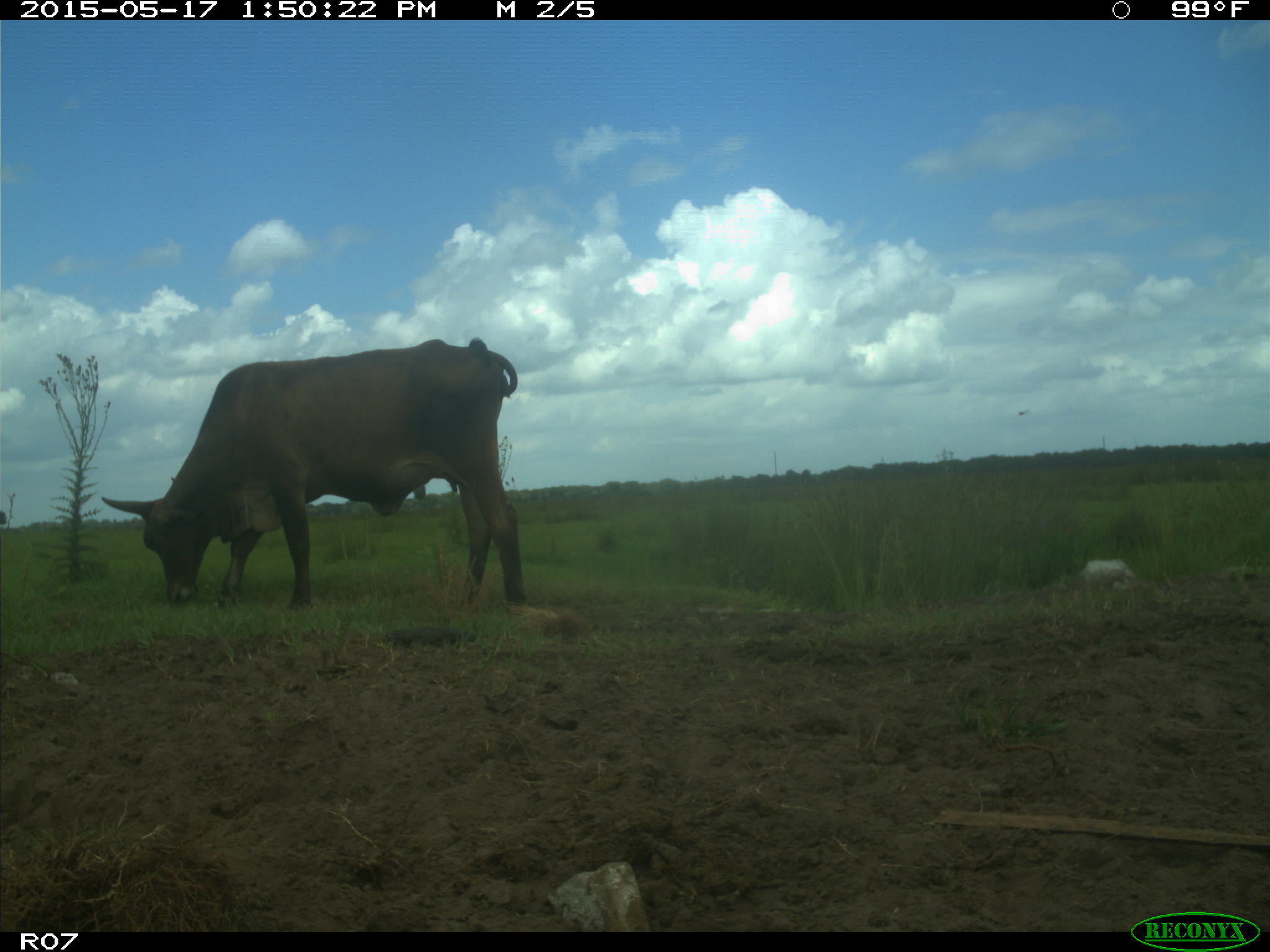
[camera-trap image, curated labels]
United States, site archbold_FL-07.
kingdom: Animalia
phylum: Chordata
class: Mammalia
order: Artiodactyla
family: Bovidae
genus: Bos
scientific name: Bos taurus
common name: domestic cow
Bos taurus (domestic cow).